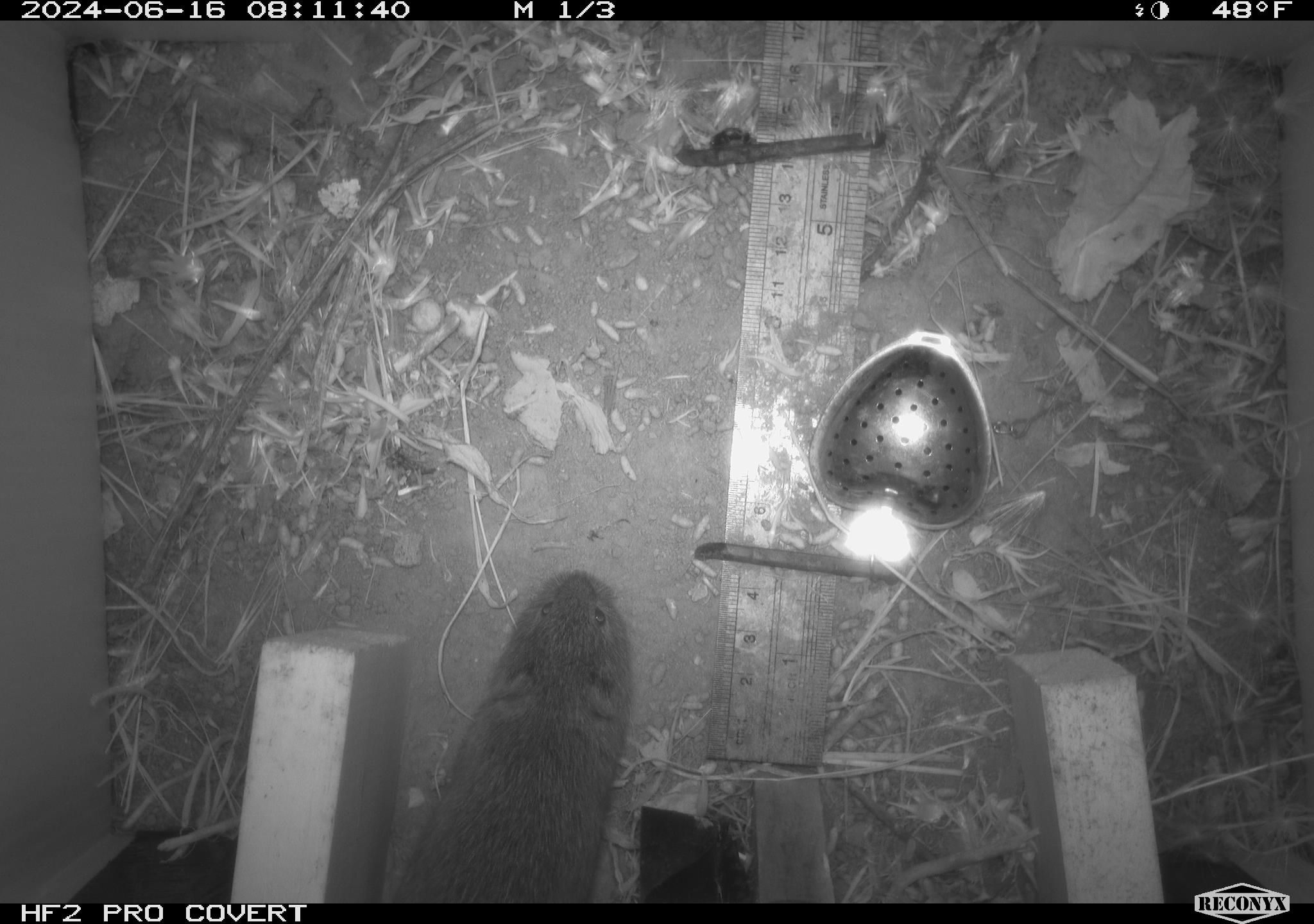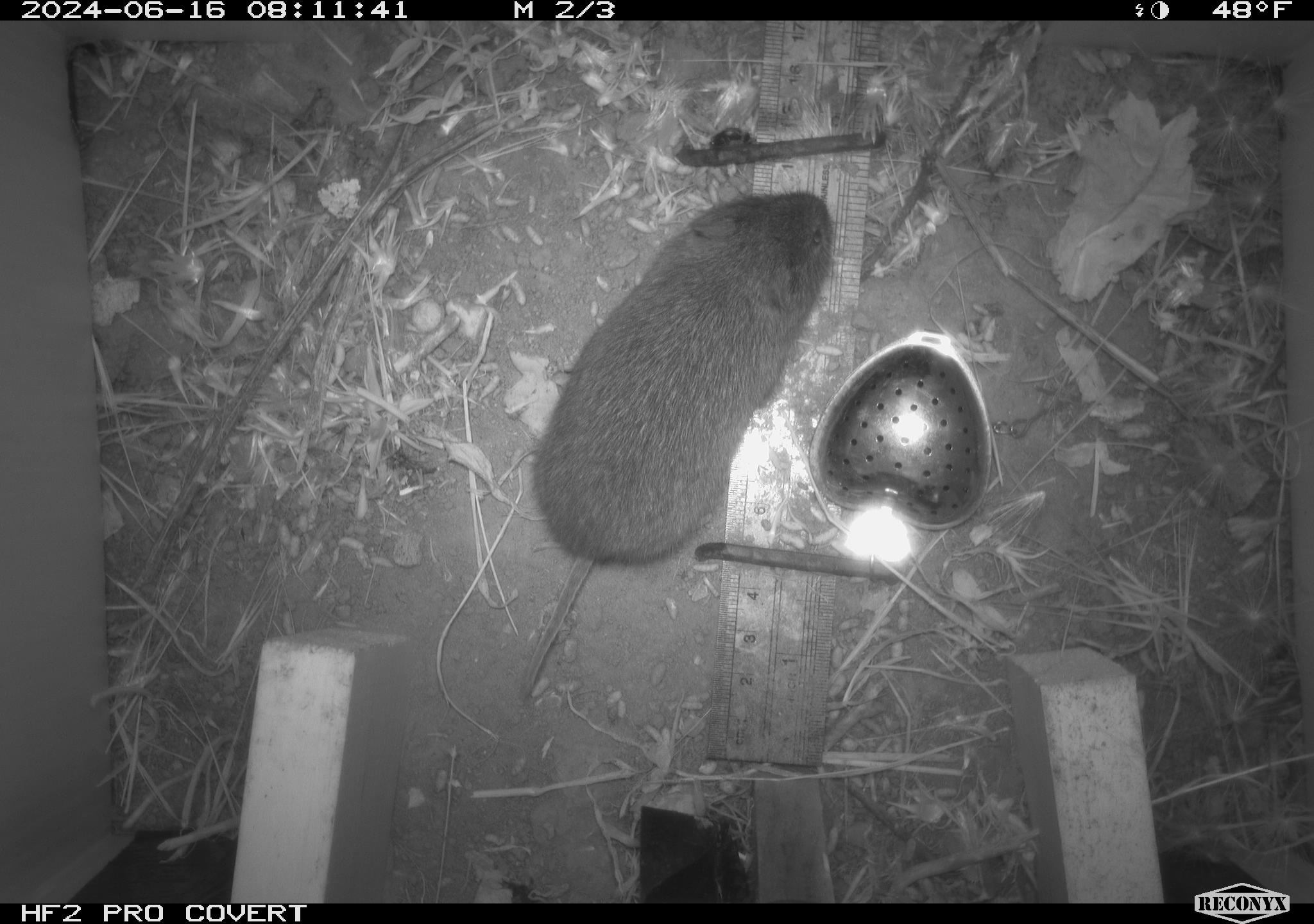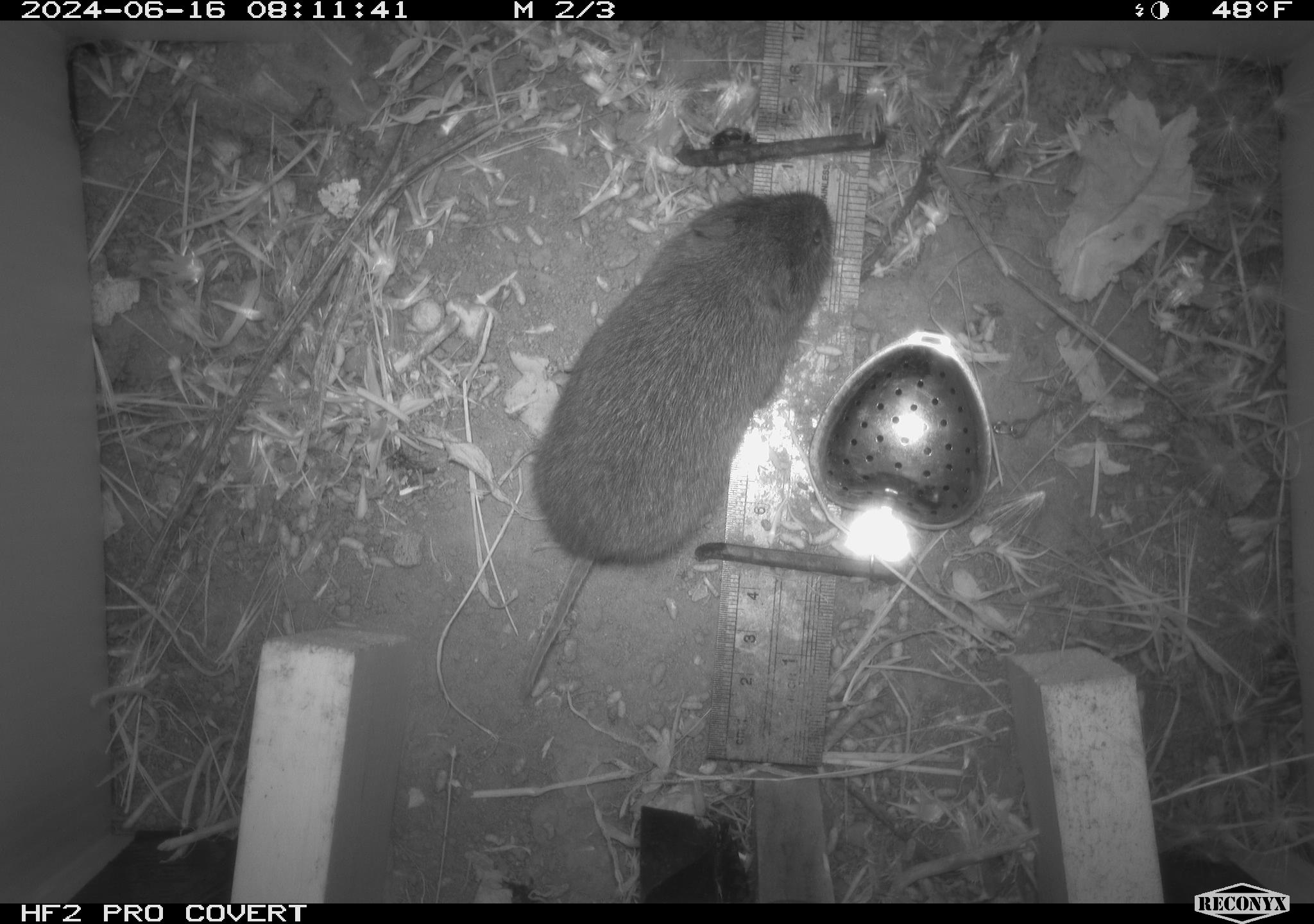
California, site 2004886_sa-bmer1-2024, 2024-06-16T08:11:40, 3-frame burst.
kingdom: Animalia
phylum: Chordata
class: Mammalia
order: Rodentia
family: Cricetidae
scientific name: Cricetidae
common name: hamsters, voles, lemmings, and allies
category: cricetidae family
Cricetidae family (hamsters, voles, lemmings, and allies) (Cricetidae).